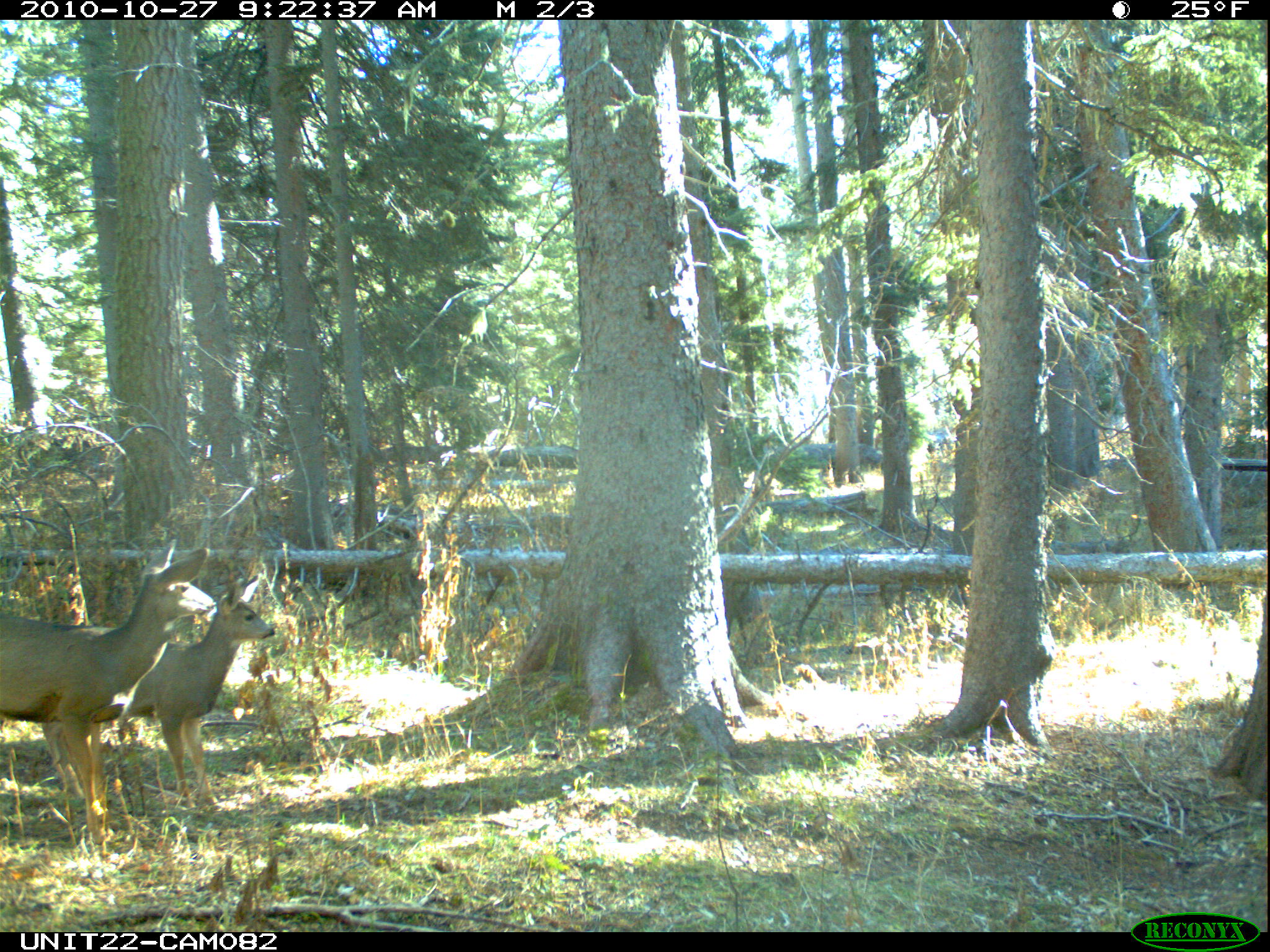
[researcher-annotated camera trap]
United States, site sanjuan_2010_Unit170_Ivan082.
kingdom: Animalia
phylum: Chordata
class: Mammalia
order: Artiodactyla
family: Cervidae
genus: Odocoileus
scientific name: Odocoileus hemionus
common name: mule deer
Odocoileus hemionus (mule deer).